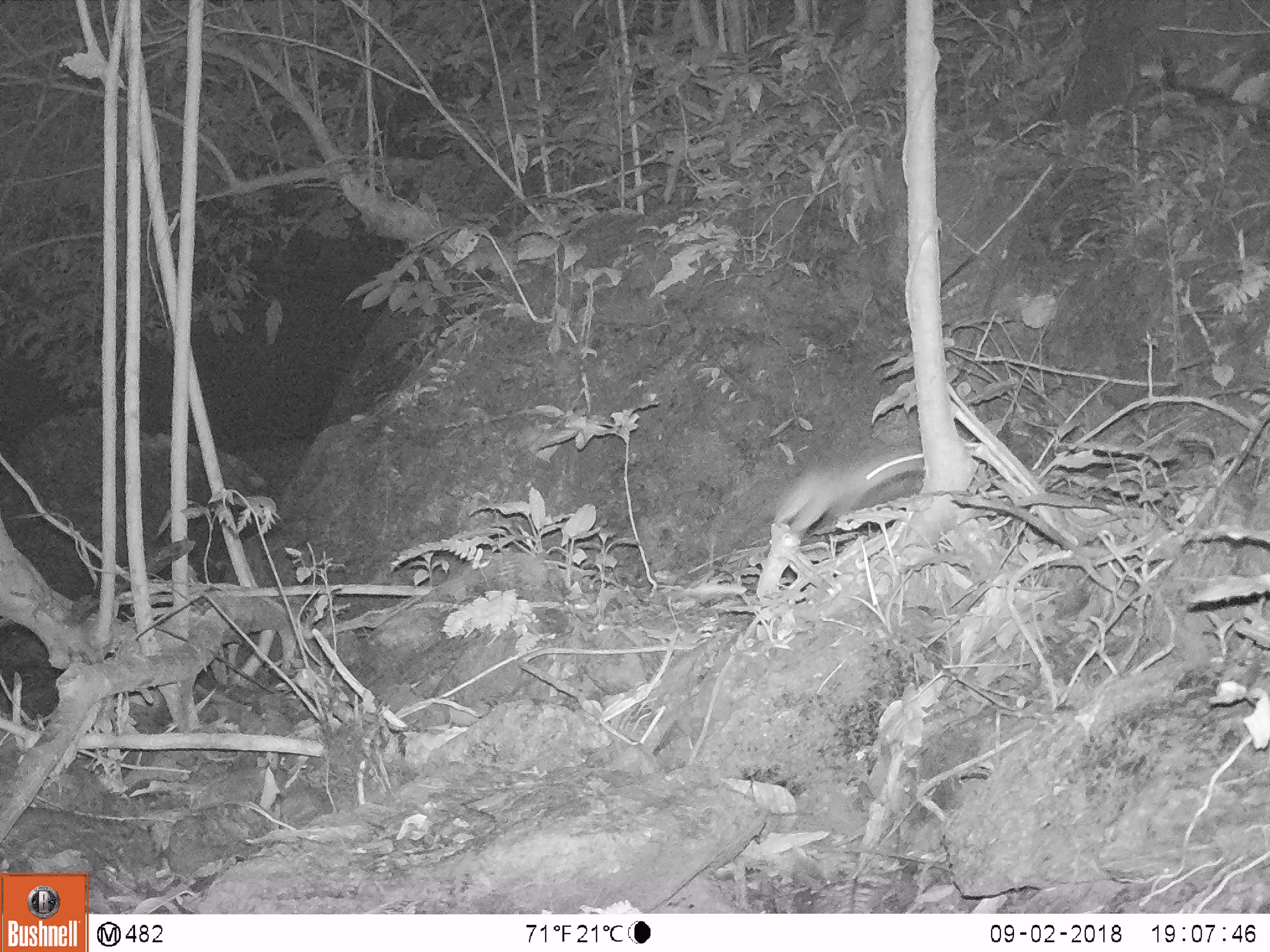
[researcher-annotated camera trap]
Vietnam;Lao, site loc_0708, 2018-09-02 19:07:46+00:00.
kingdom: Animalia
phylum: Chordata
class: Mammalia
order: Rodentia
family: Muridae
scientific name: Muridae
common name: old-world mice and rats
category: unidentified murid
Unidentified murid (old-world mice and rats) (Muridae). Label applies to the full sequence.